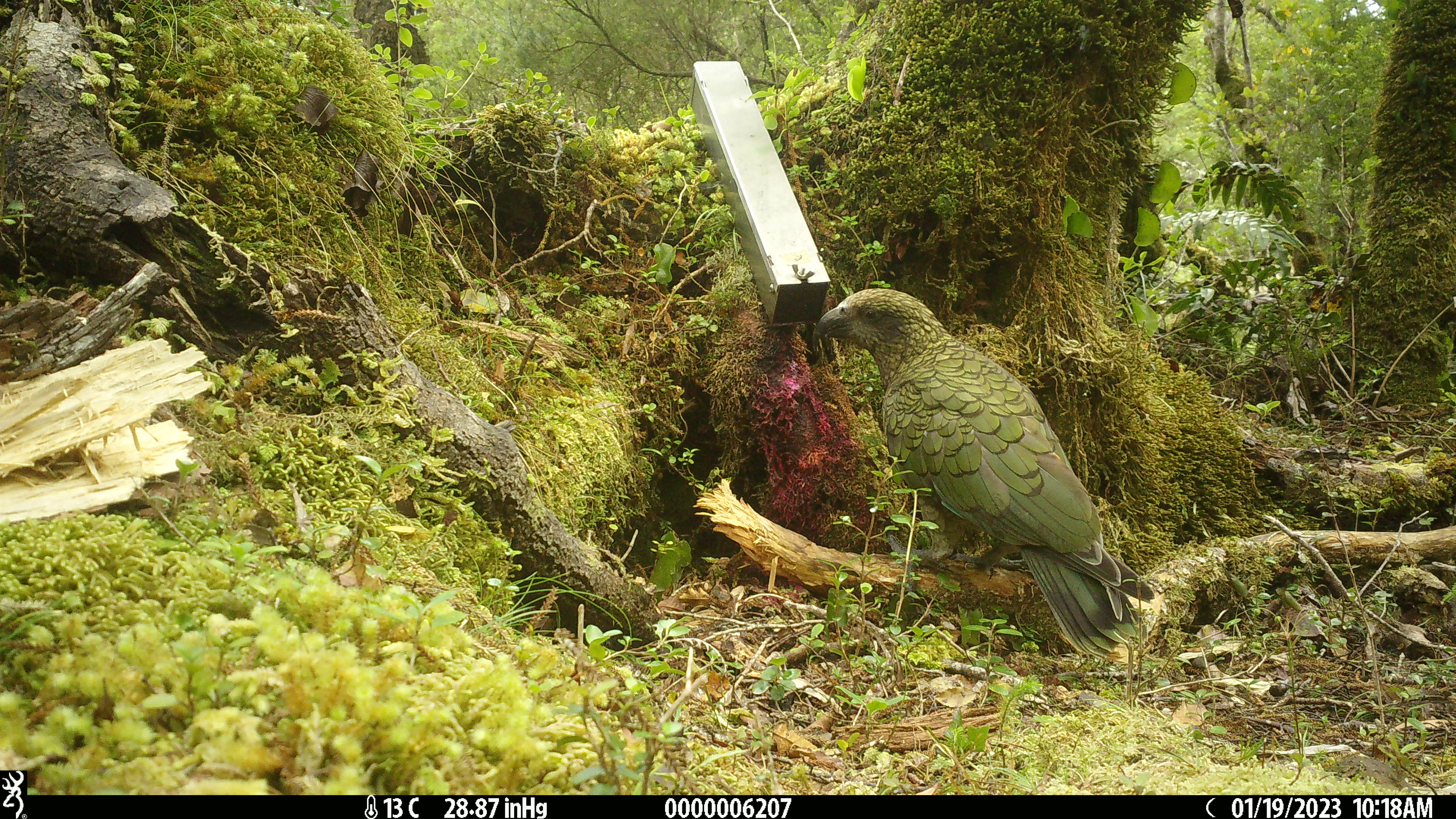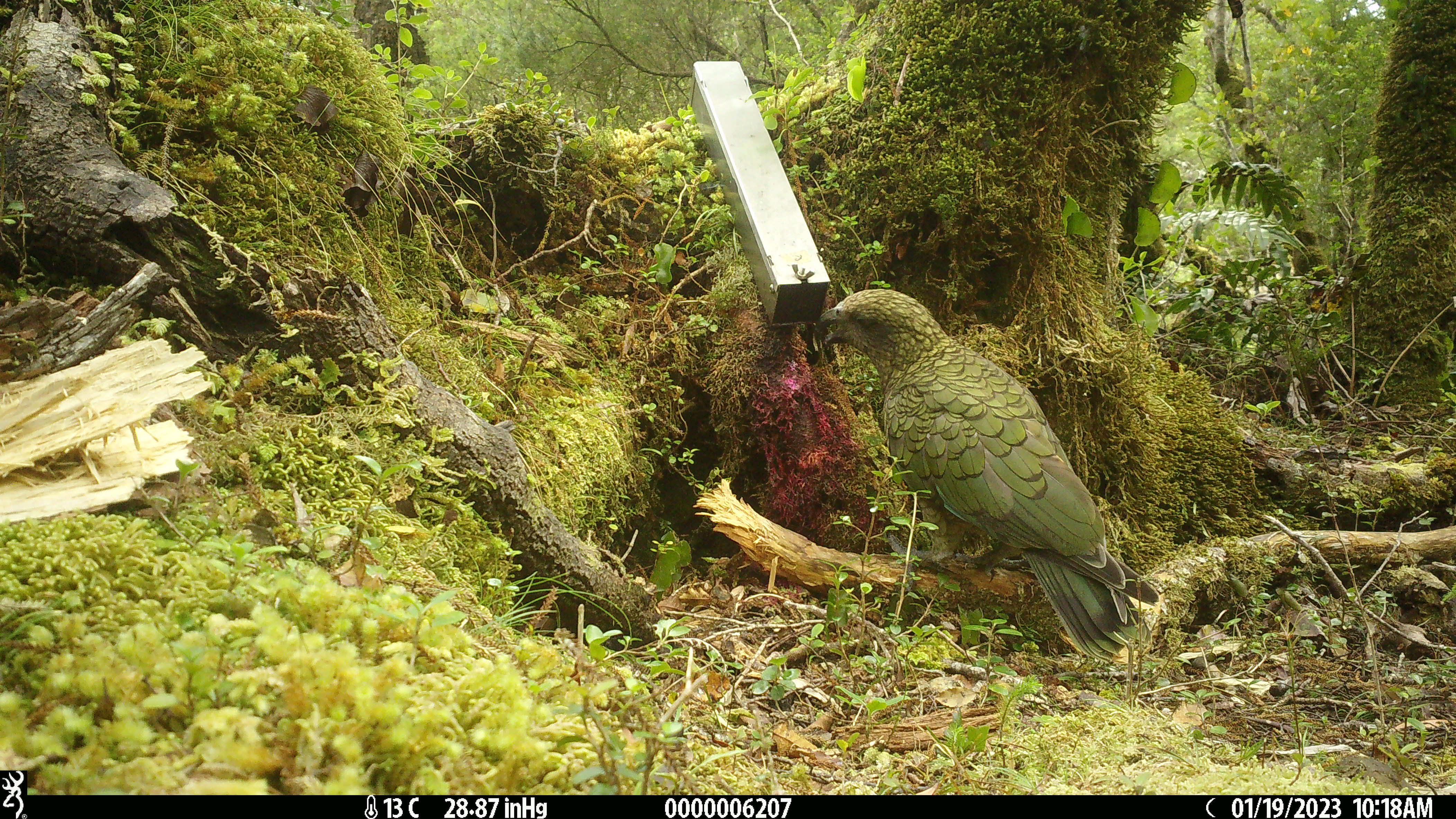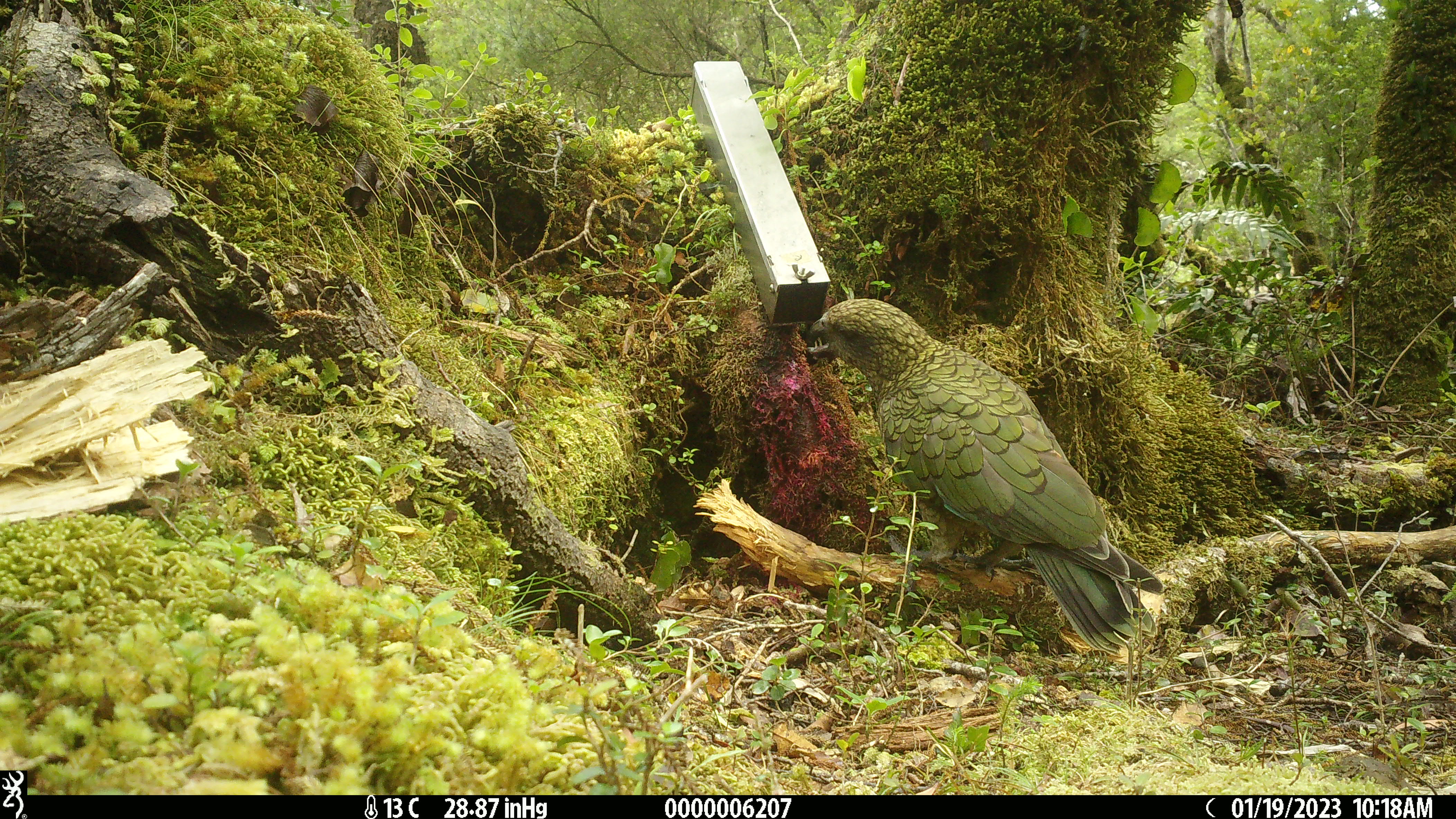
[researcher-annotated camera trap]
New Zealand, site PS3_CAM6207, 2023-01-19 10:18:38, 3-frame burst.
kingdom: Animalia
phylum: Chordata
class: Aves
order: Psittaciformes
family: Strigopidae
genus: Nestor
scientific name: Nestor notabilis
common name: kea